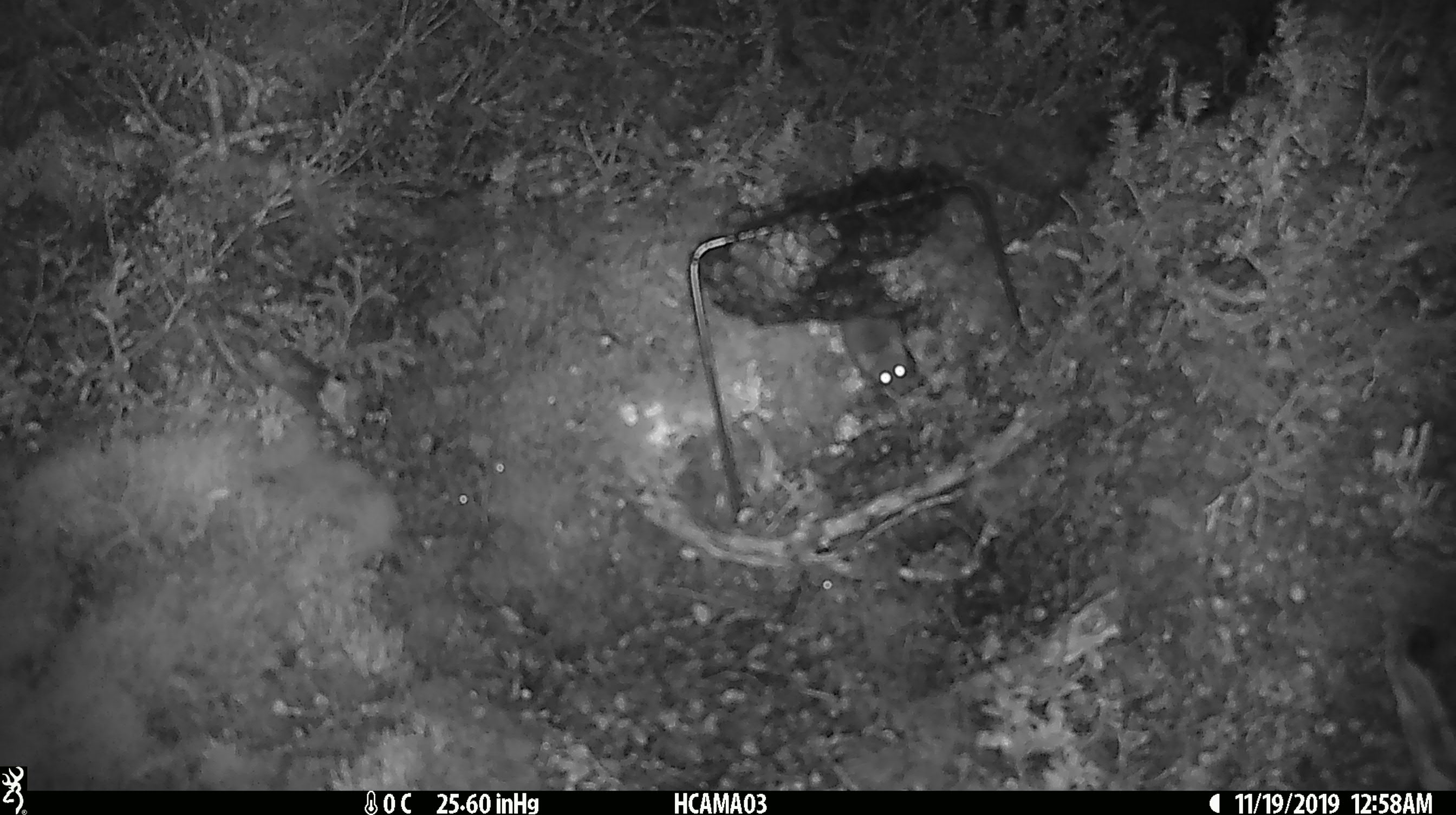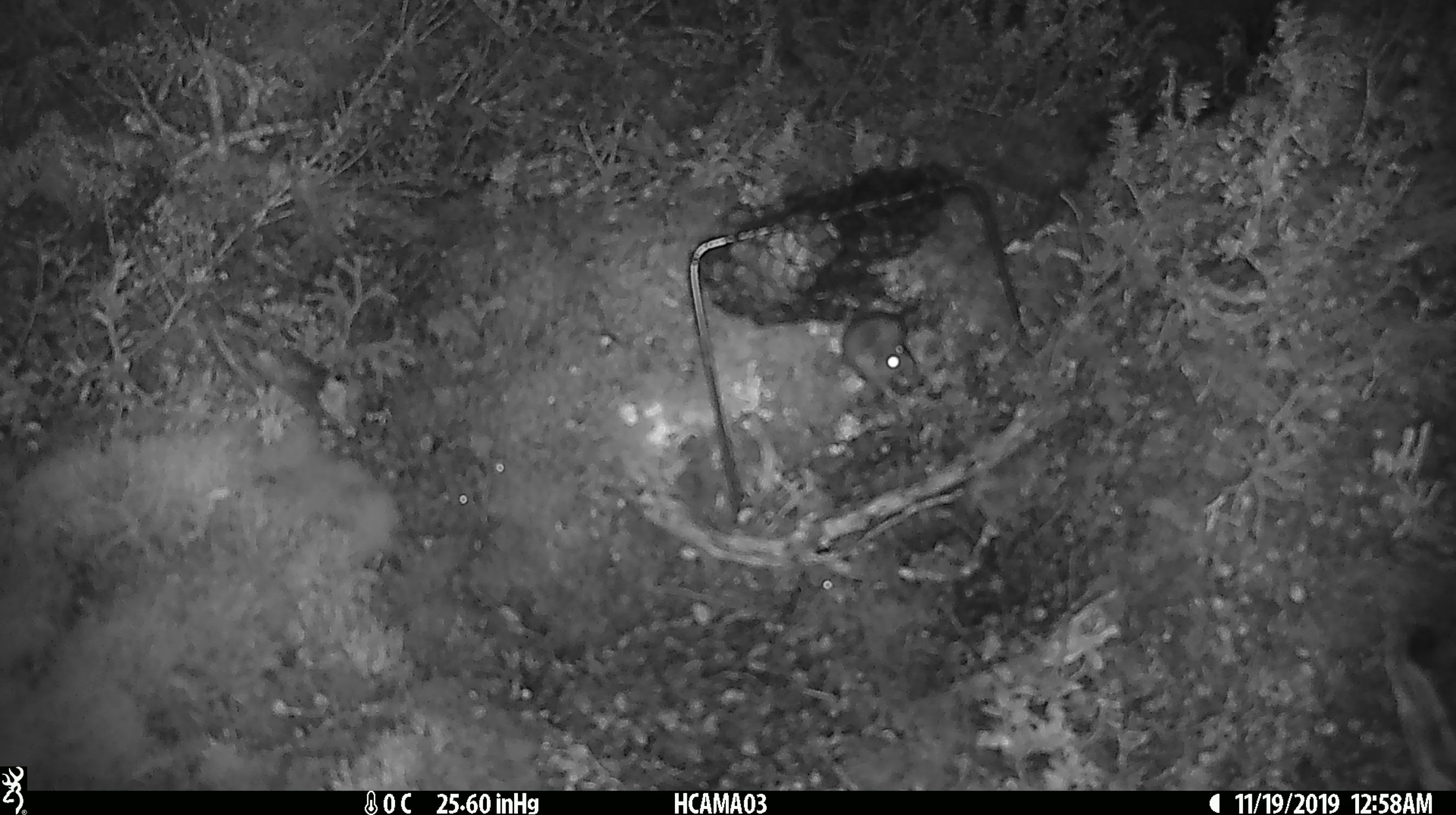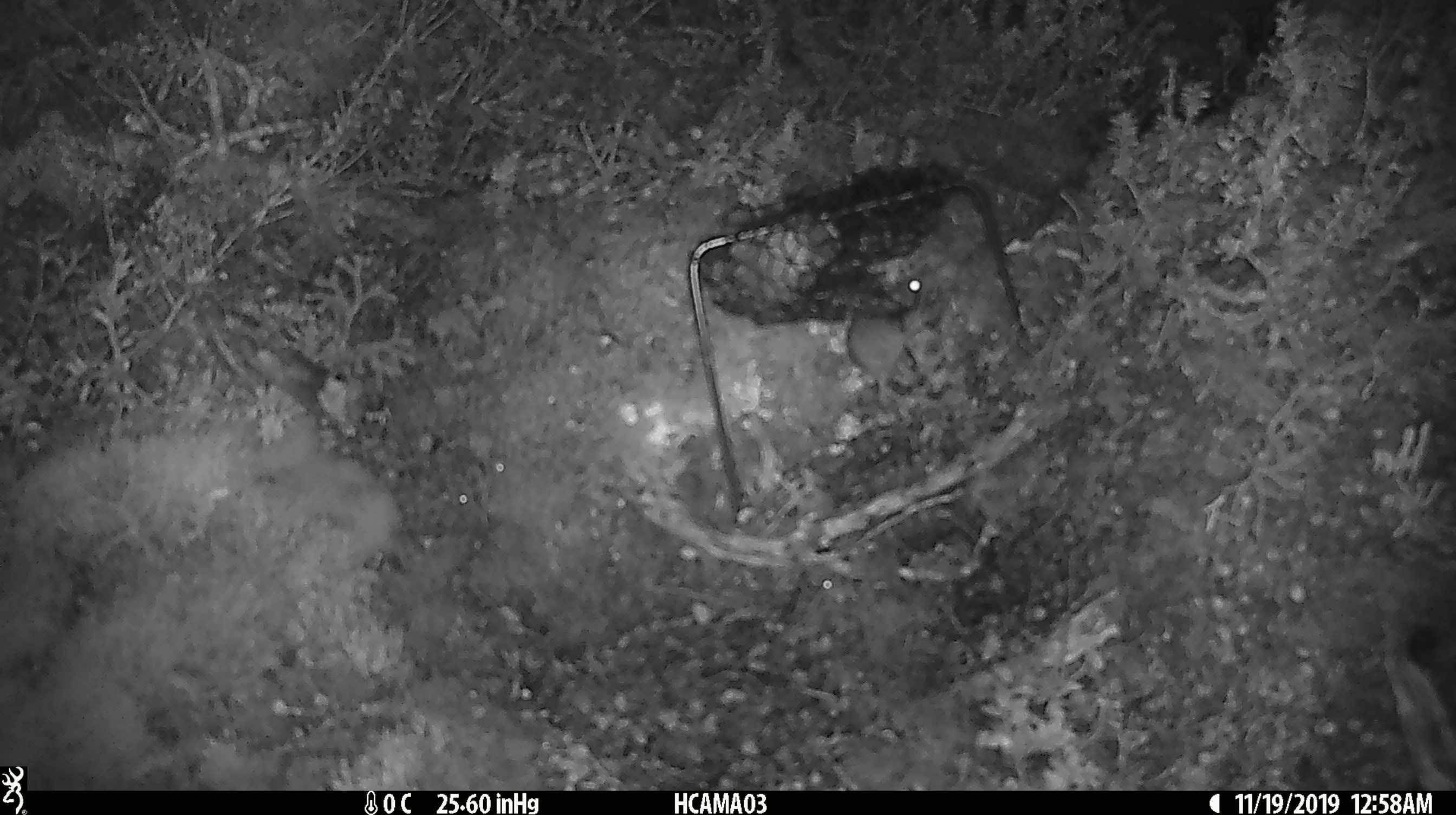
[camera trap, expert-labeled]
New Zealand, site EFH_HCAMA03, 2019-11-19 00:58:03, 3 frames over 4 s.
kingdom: Animalia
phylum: Chordata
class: Mammalia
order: Rodentia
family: Muridae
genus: Mus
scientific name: Mus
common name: mouse